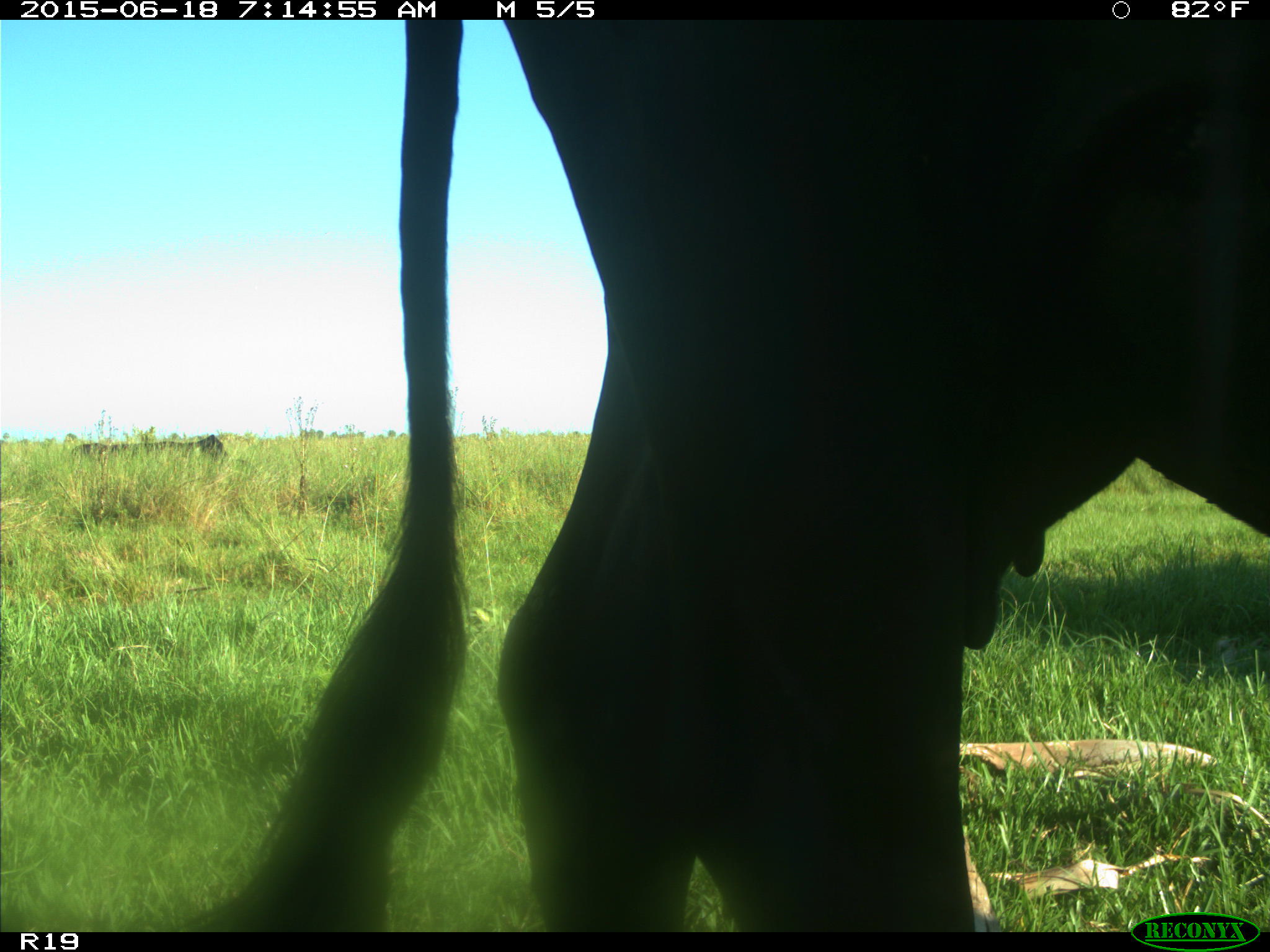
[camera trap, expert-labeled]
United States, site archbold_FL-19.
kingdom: Animalia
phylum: Chordata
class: Mammalia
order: Artiodactyla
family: Bovidae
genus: Bos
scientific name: Bos taurus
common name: domestic cow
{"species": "Bos taurus (domestic cow)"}